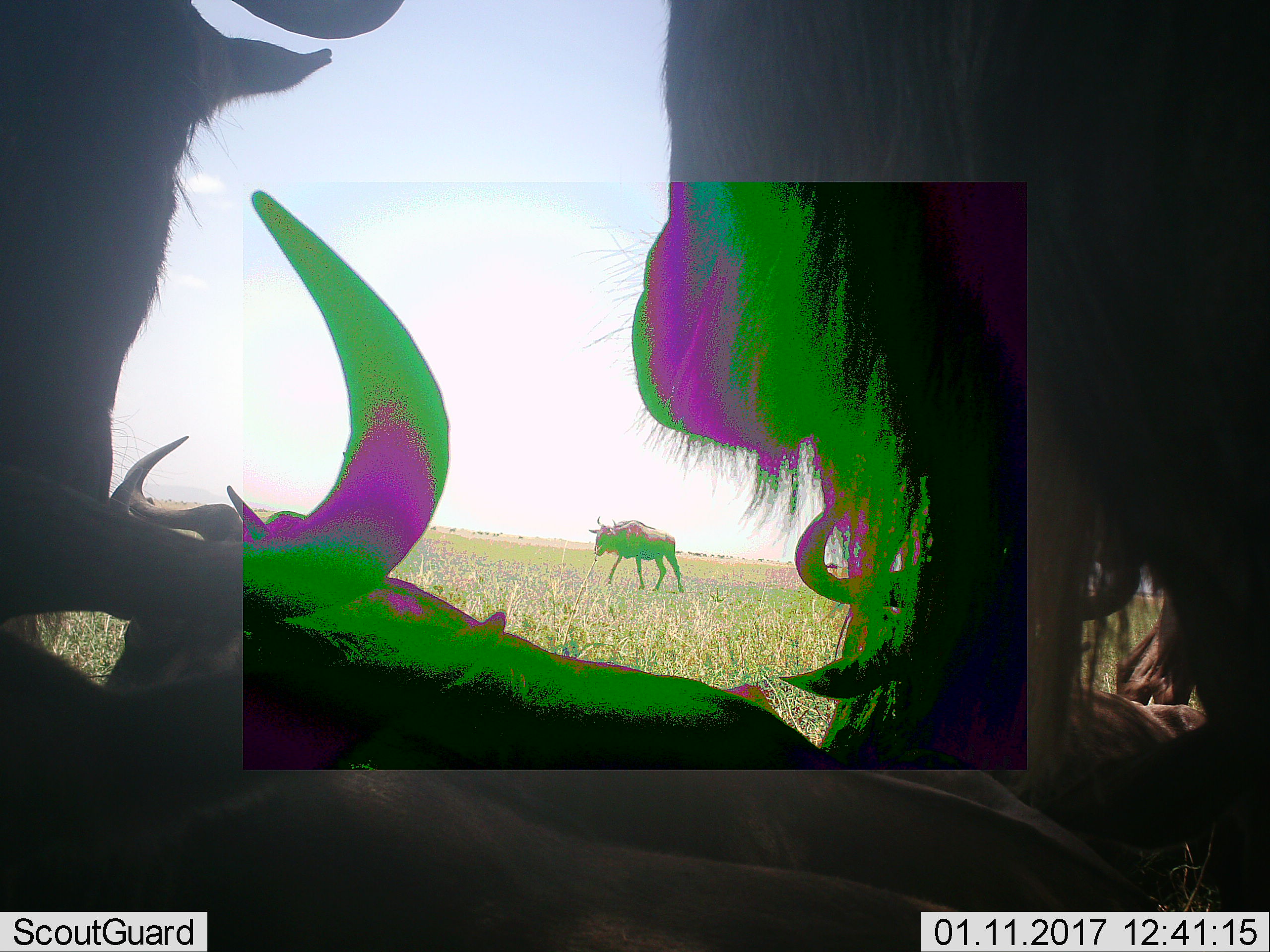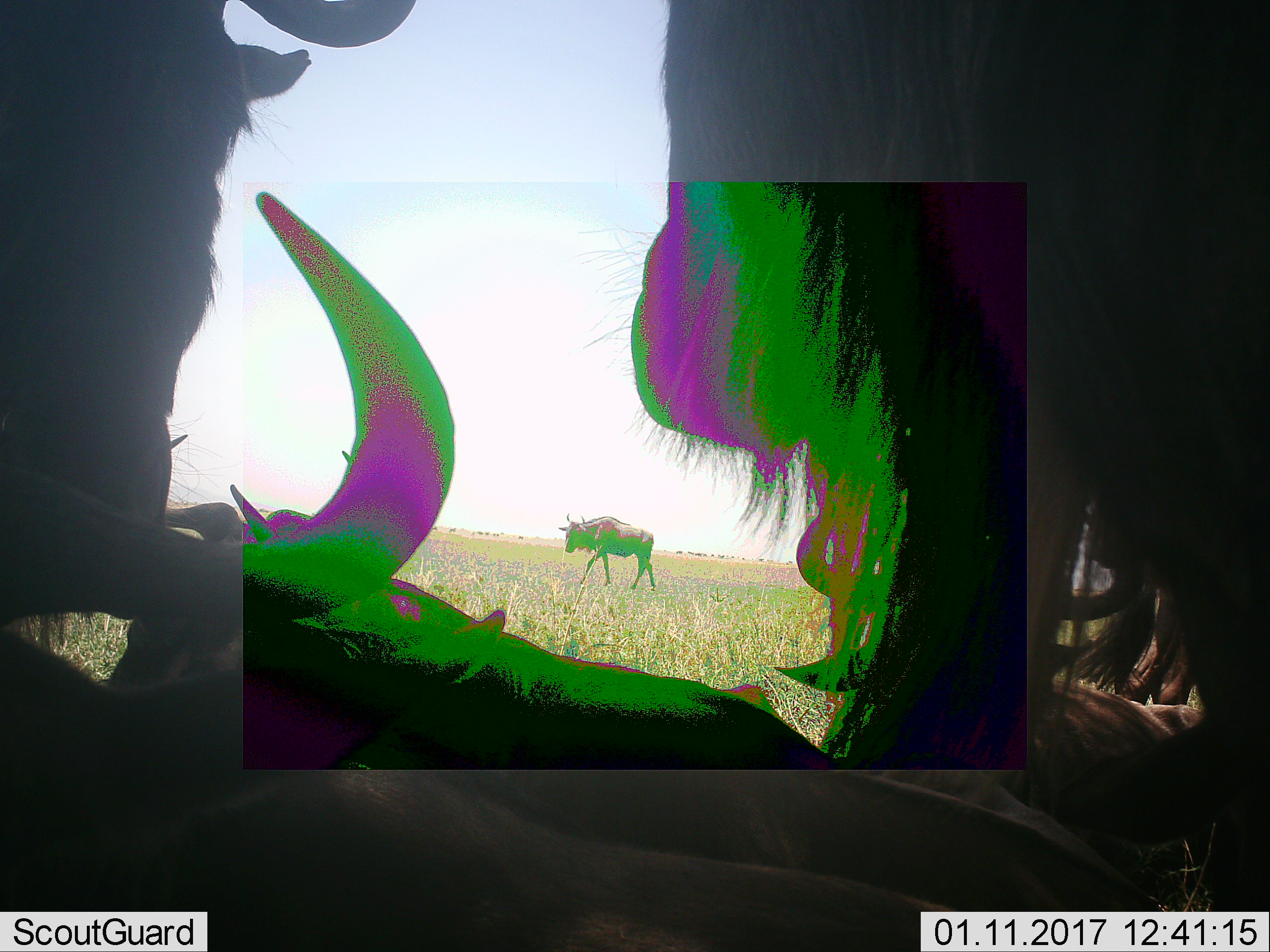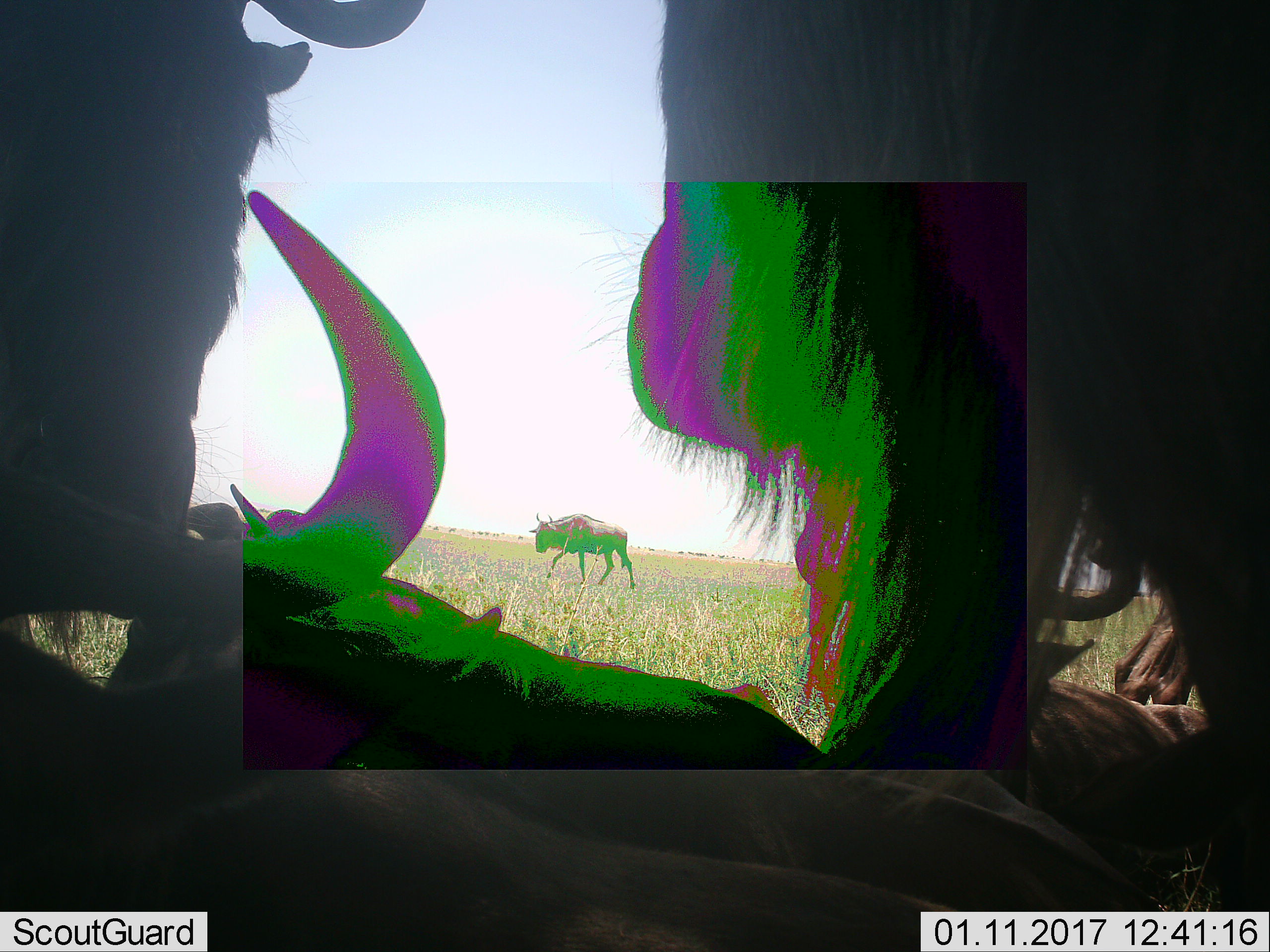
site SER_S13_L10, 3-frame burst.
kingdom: Animalia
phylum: Chordata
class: Mammalia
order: Artiodactyla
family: Bovidae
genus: Connochaetes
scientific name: Connochaetes taurinus taurinus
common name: blue wildebeest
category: wildebeestblue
Wildebeestblue (blue wildebeest) (Connochaetes taurinus taurinus), count 4. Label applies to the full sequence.